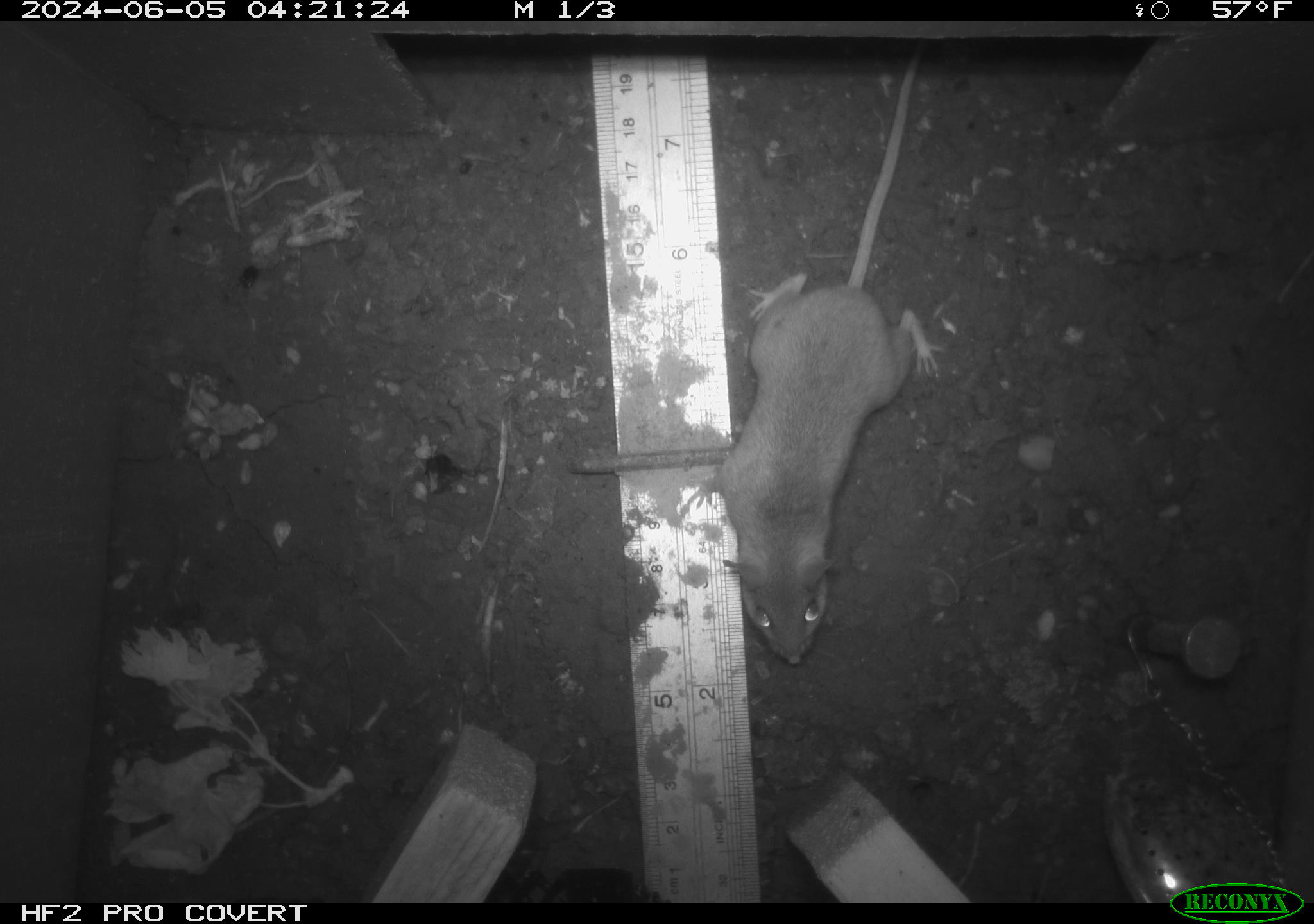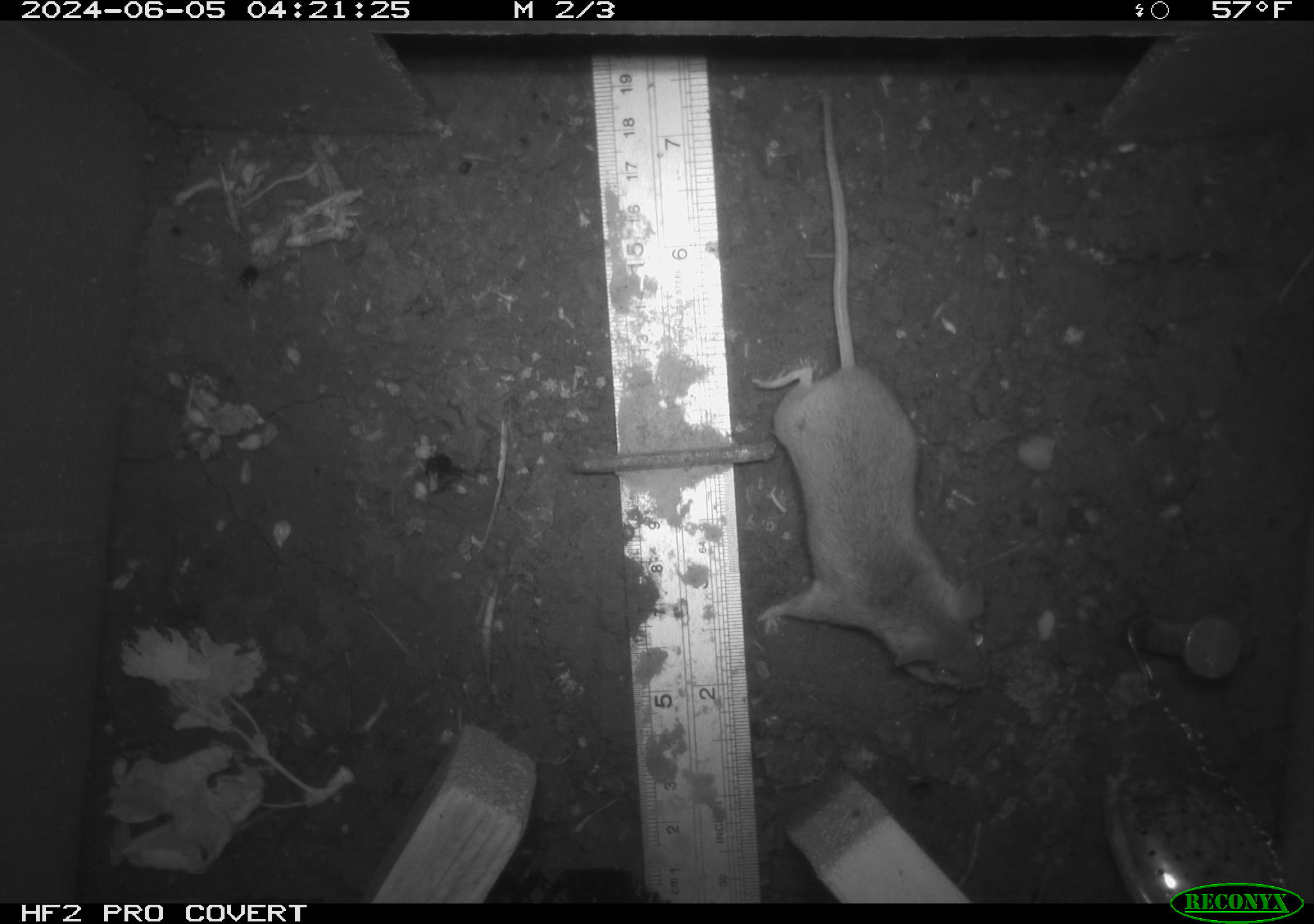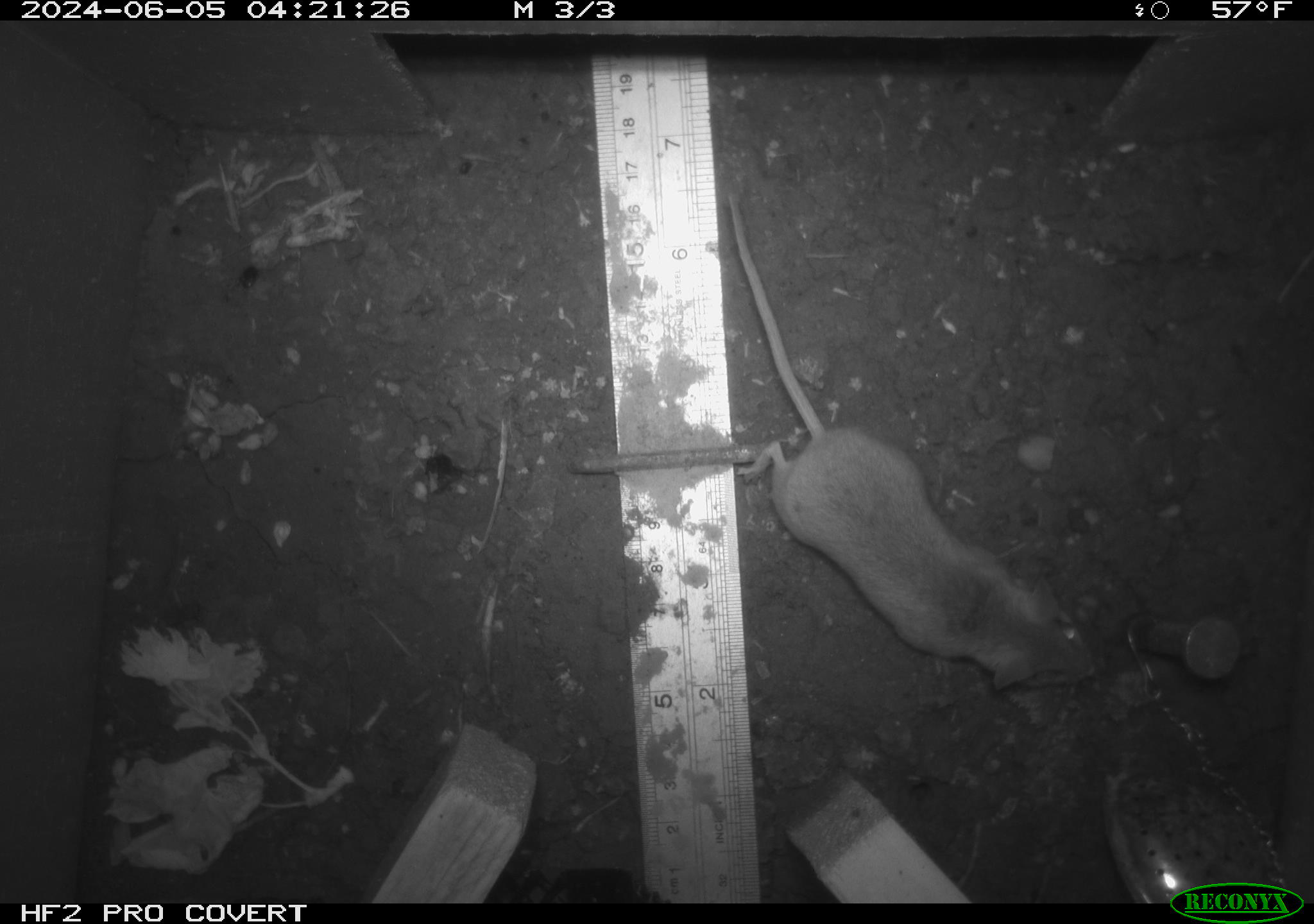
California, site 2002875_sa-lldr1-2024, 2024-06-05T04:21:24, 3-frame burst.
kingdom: Animalia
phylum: Chordata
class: Mammalia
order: Rodentia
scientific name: Rodentia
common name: mouse species